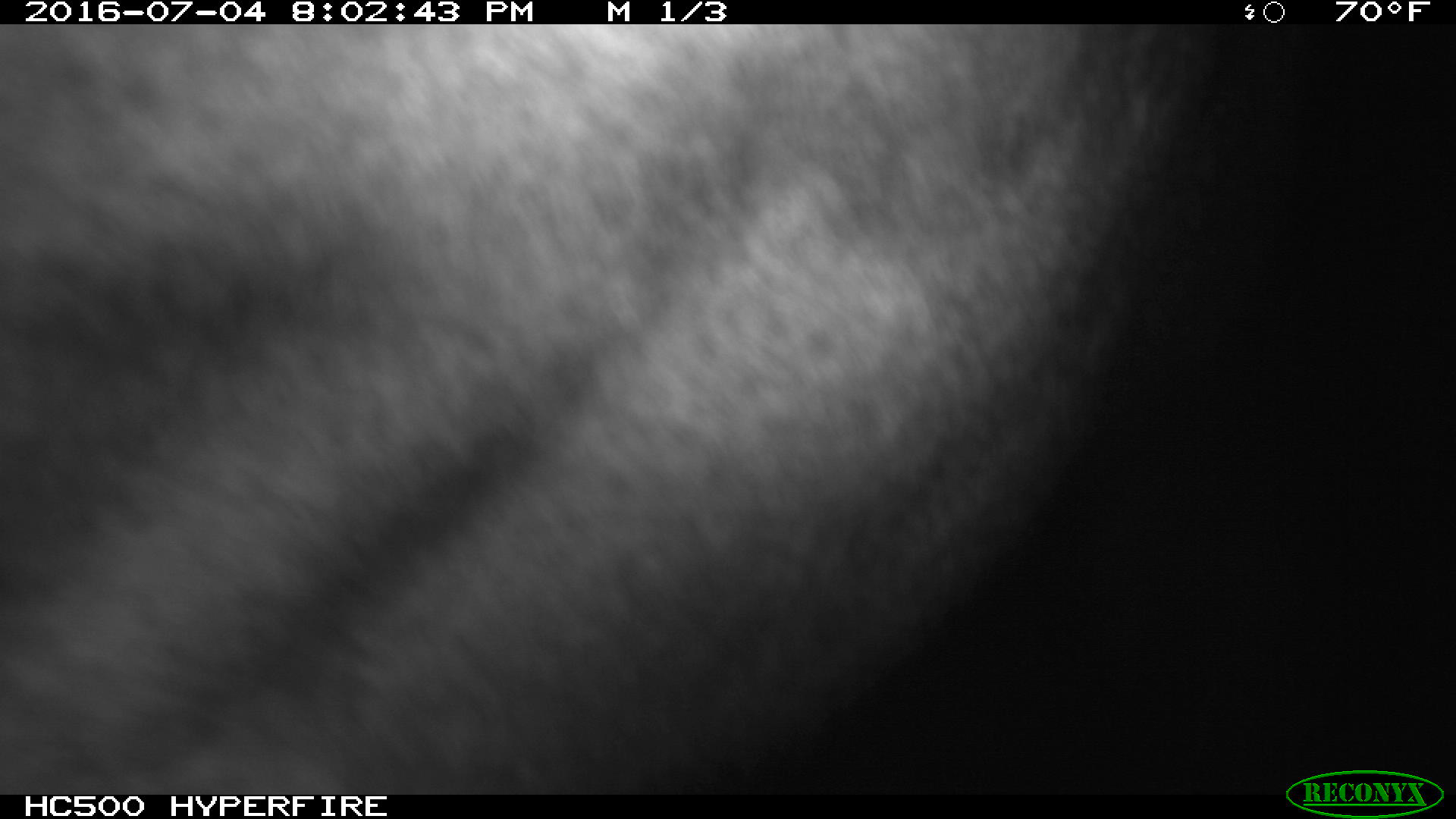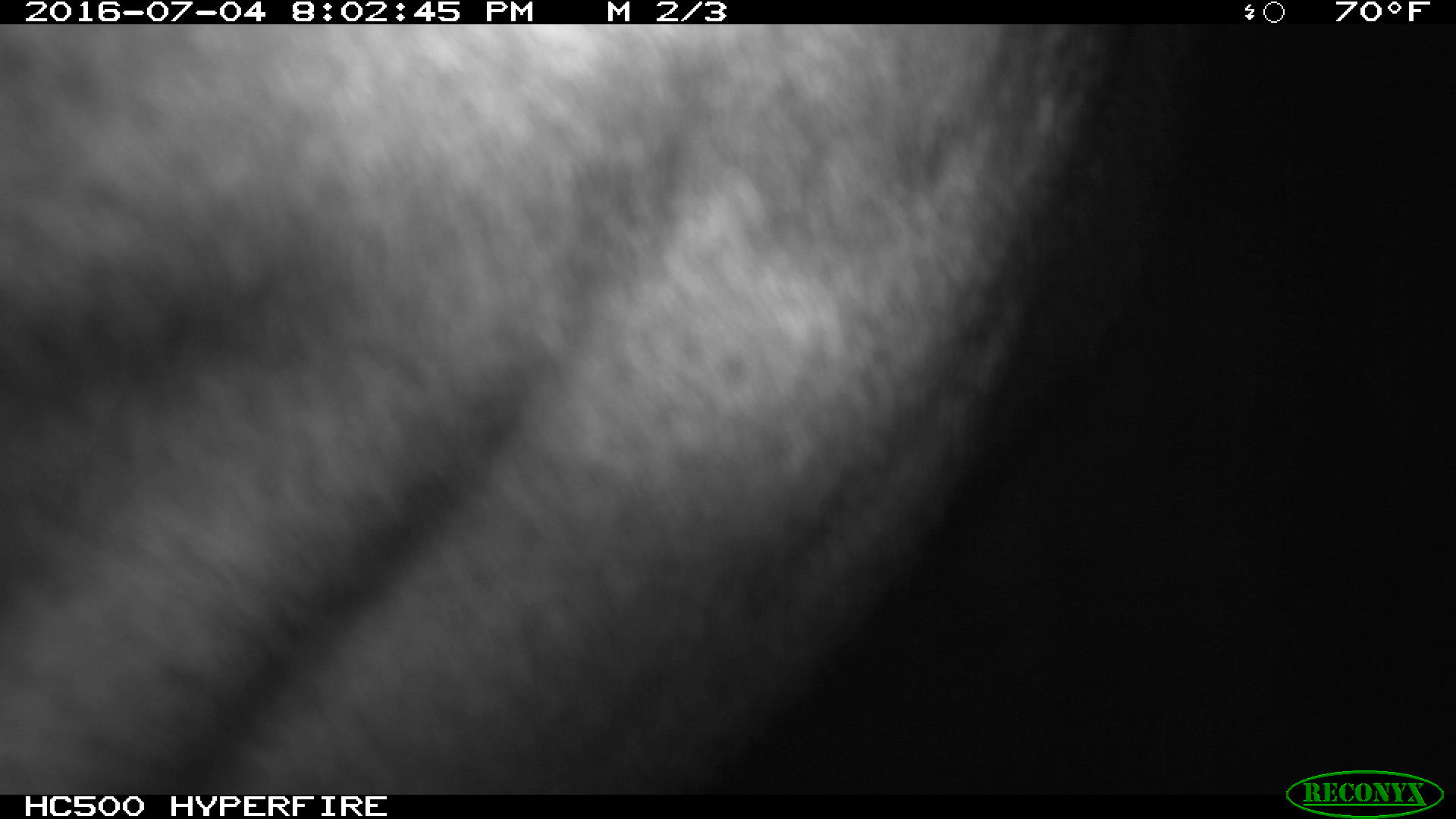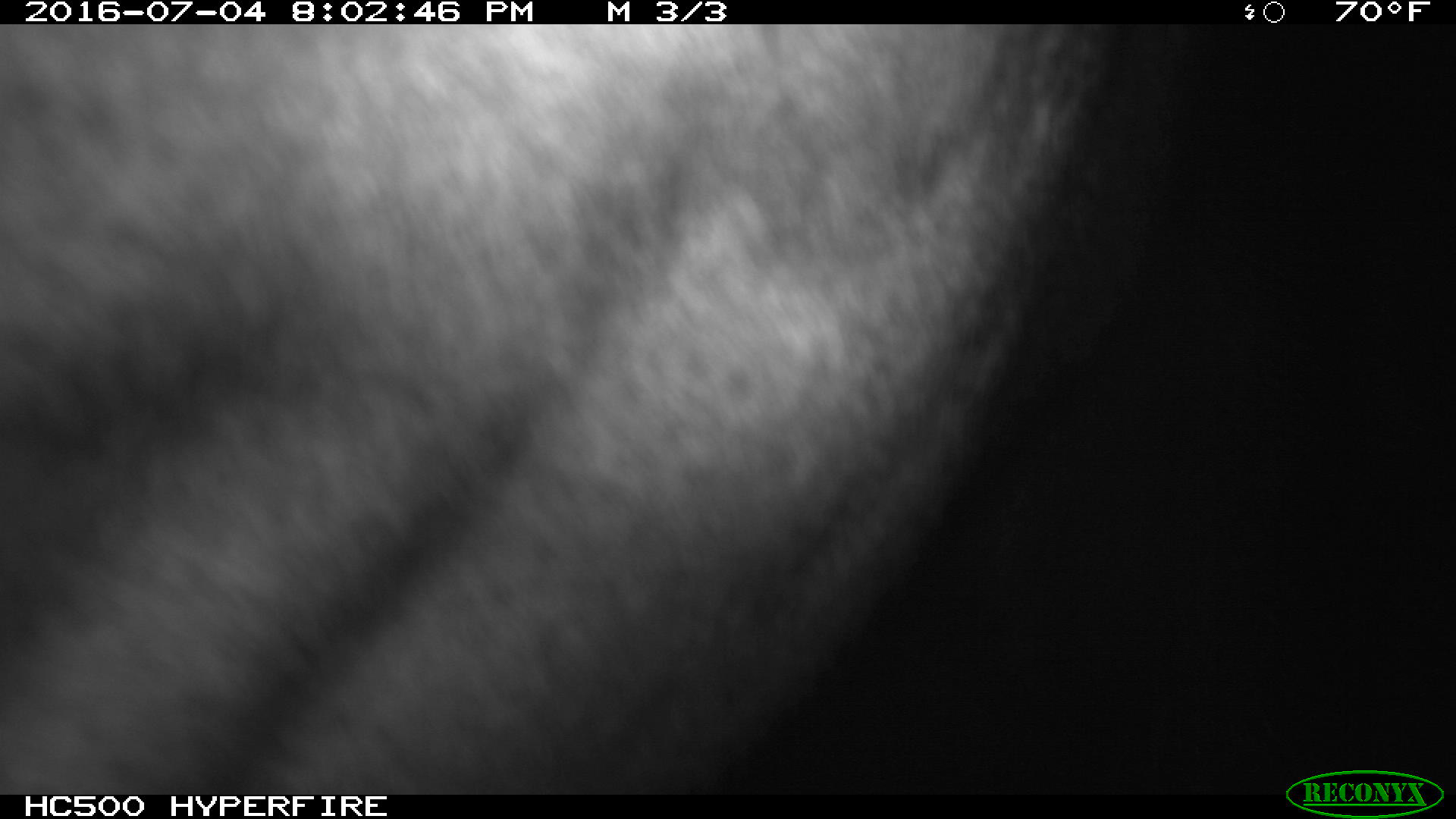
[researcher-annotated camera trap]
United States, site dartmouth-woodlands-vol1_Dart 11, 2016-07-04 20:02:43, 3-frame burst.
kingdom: Animalia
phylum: Chordata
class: Mammalia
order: Artiodactyla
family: Cervidae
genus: Alces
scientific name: Alces alces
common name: moose